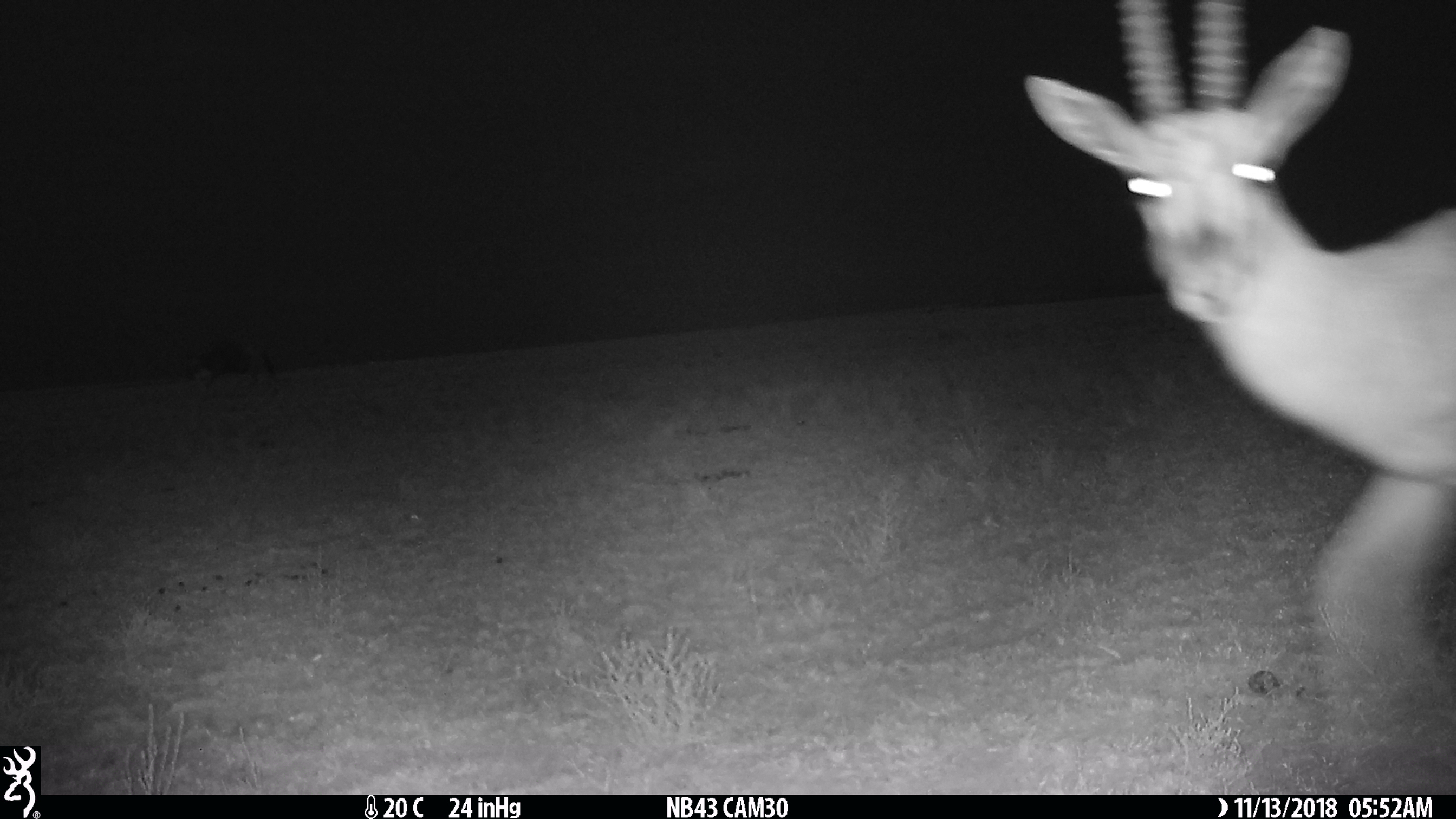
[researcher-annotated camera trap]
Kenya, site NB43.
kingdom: Animalia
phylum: Chordata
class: Mammalia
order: Artiodactyla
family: Bovidae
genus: Eudorcas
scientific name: Eudorcas thomsonii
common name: thomon's gazelle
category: gazelle thomsons